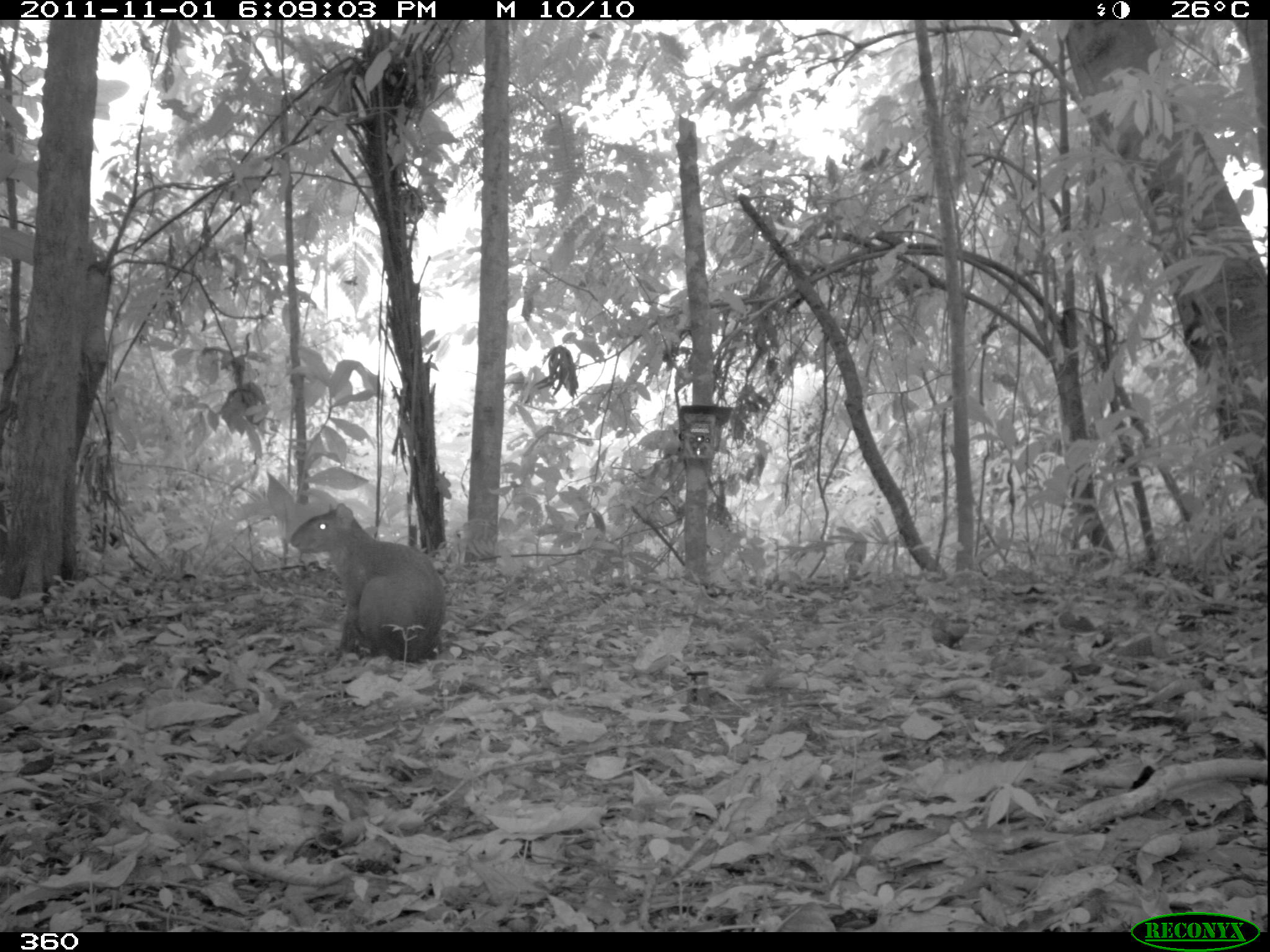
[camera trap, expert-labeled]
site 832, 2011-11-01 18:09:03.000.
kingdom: Animalia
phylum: Chordata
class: Mammalia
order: Rodentia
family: Dasyproctidae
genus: Dasyprocta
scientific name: Dasyprocta punctata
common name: central american agouti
Dasyprocta punctata (central american agouti).